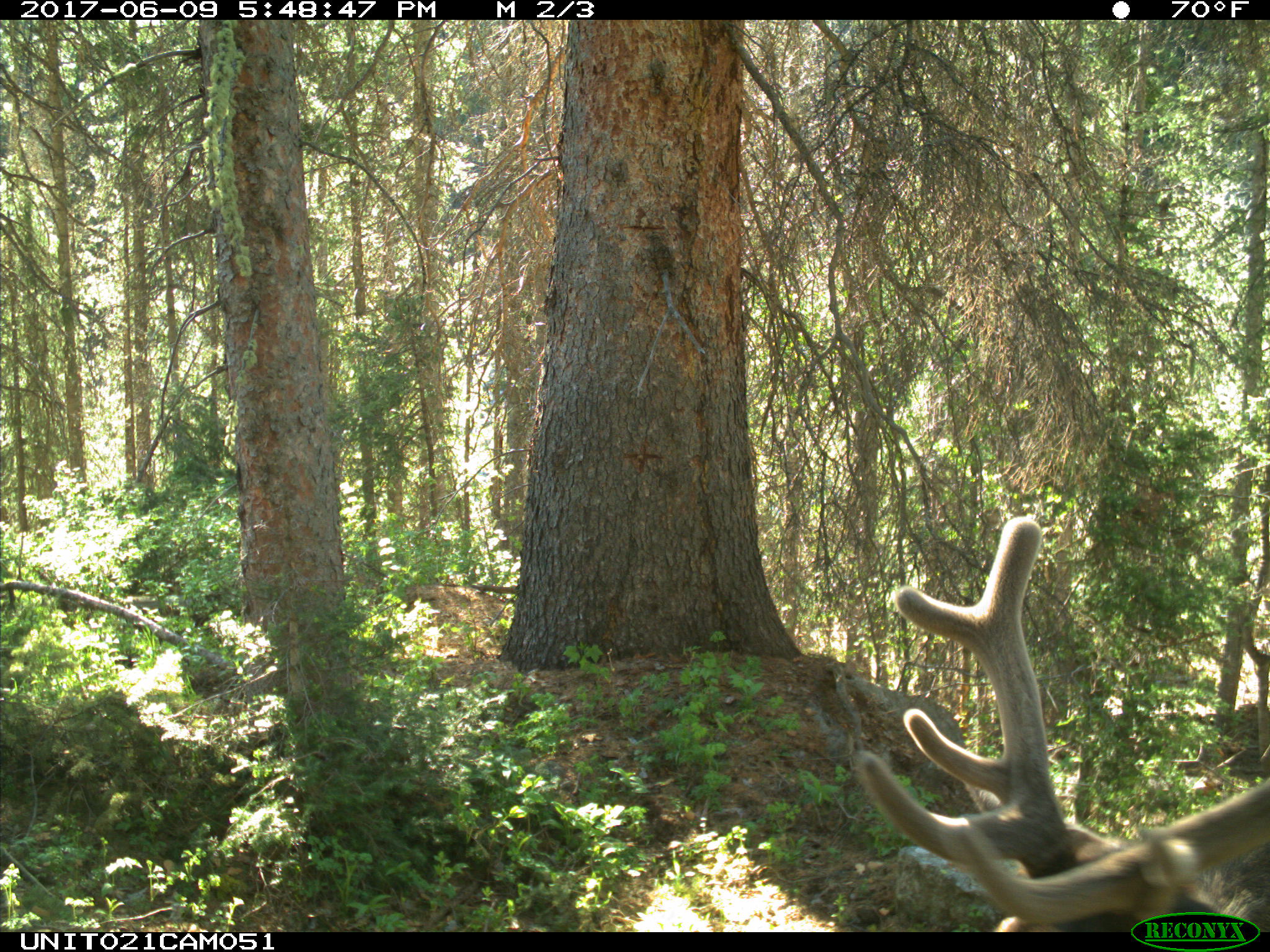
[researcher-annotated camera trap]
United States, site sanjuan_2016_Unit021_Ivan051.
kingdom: Animalia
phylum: Chordata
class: Mammalia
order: Artiodactyla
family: Cervidae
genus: Cervus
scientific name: Cervus elaphus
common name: red deer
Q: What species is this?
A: Cervus elaphus (red deer).